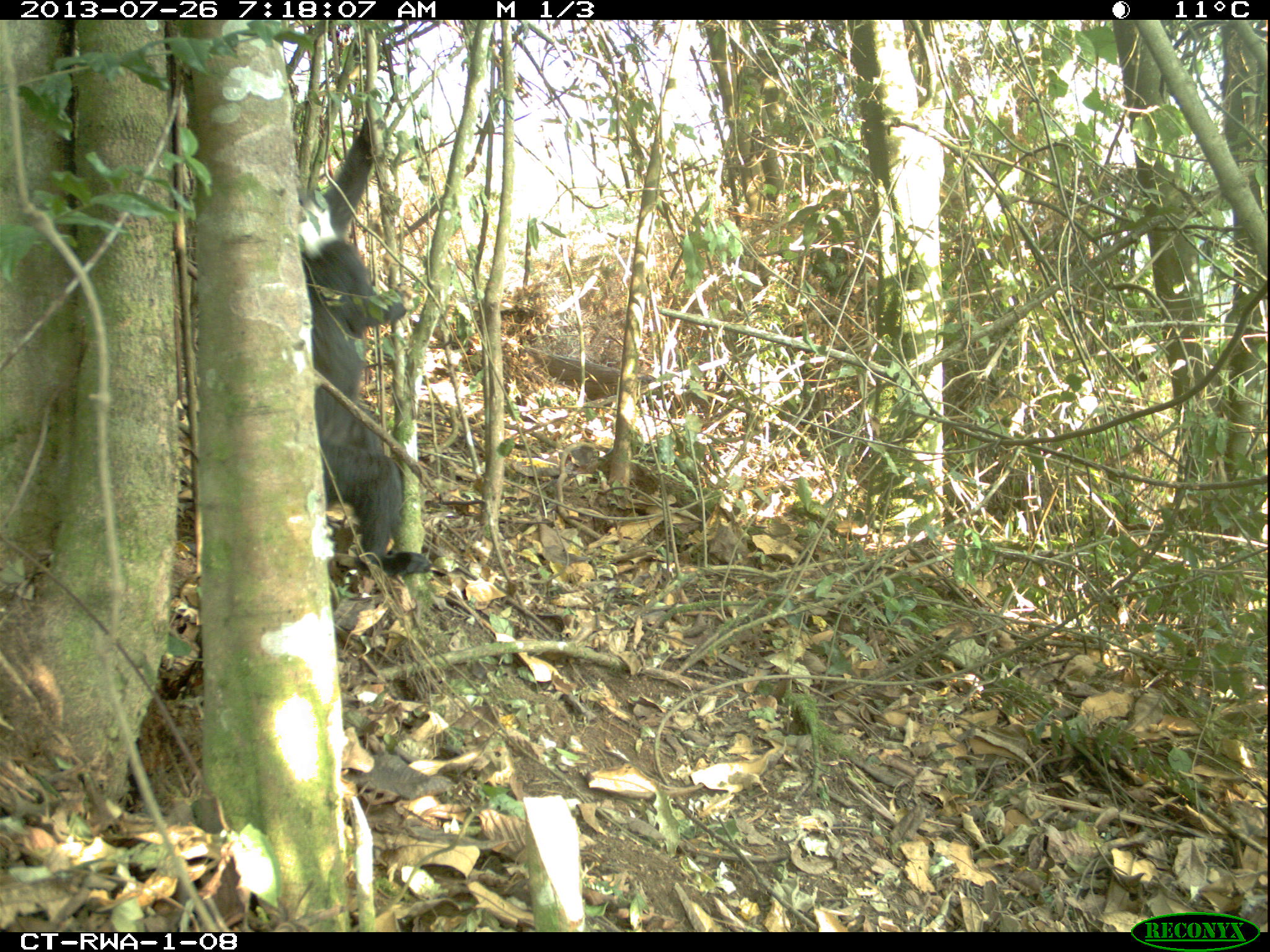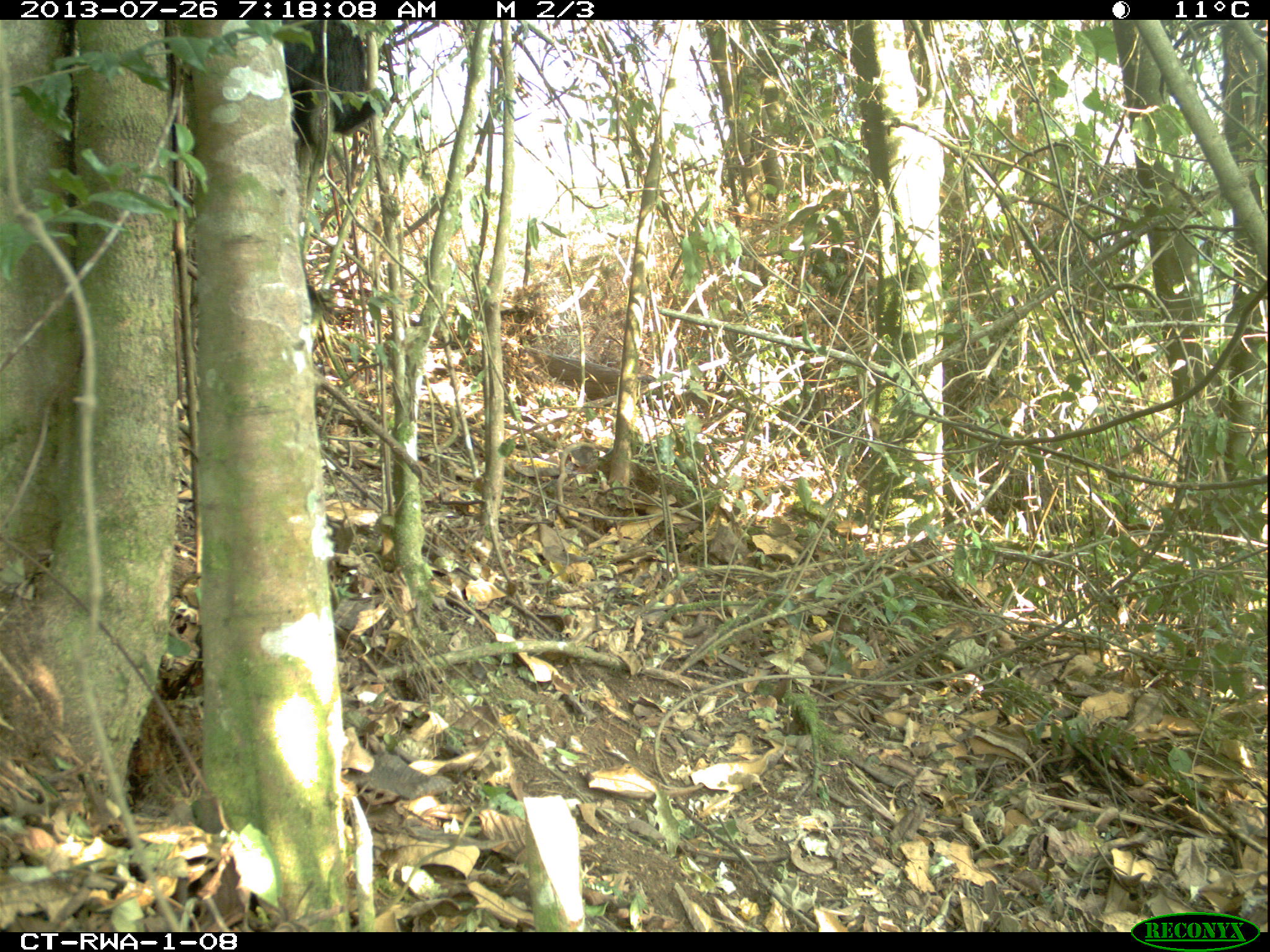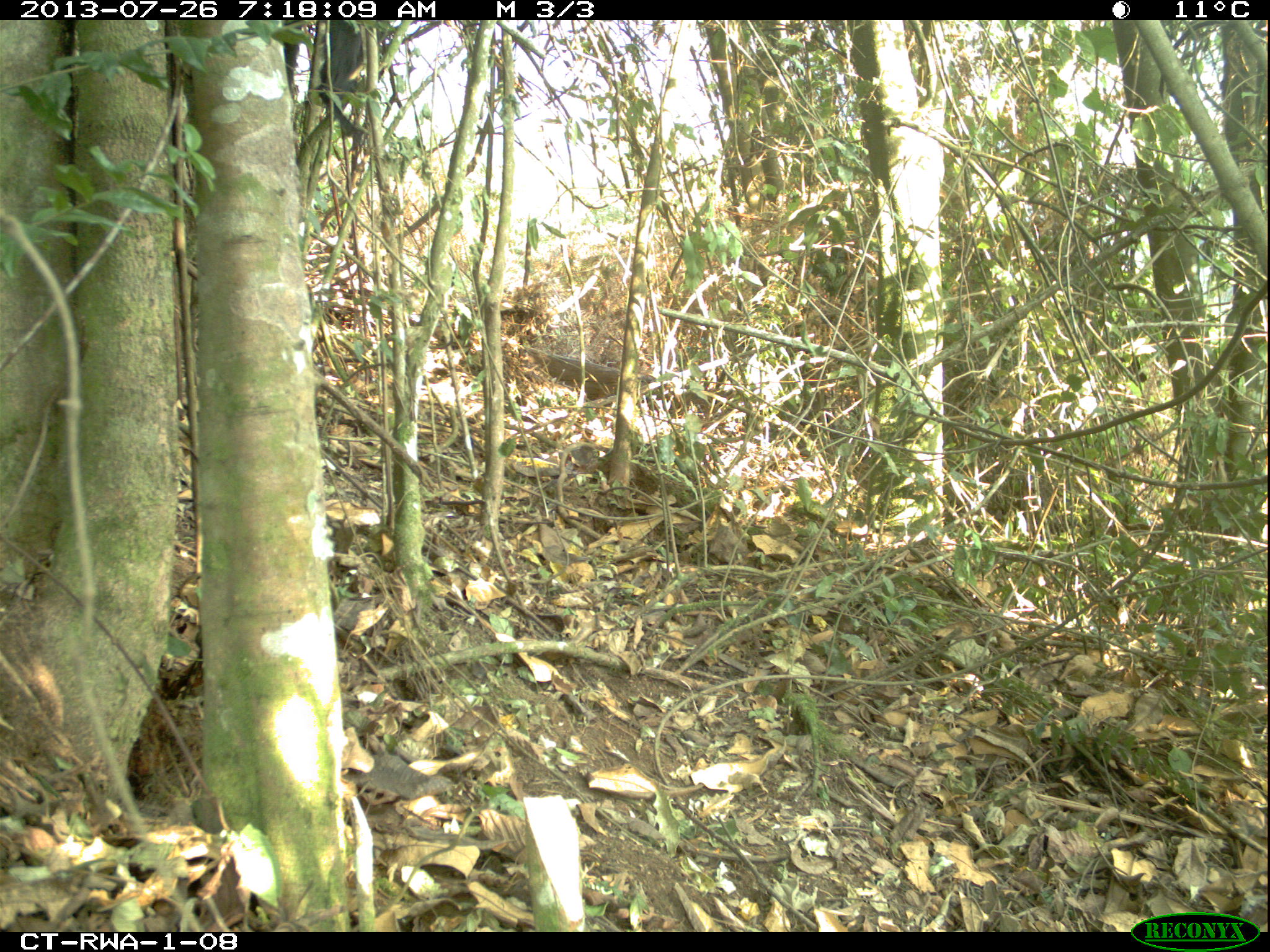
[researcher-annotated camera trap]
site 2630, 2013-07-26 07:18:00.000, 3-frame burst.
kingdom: Animalia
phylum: Chordata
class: Mammalia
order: Primates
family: Cercopithecidae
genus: Allochrocebus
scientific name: Allochrocebus lhoesti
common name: l'hoest's monkey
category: cercopithecus lhoesti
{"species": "cercopithecus lhoesti (l'hoest's monkey) (Allochrocebus lhoesti)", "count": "1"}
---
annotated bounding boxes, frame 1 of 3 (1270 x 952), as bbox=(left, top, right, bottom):
cercopithecus lhoesti: bbox=(271, 113, 429, 575)